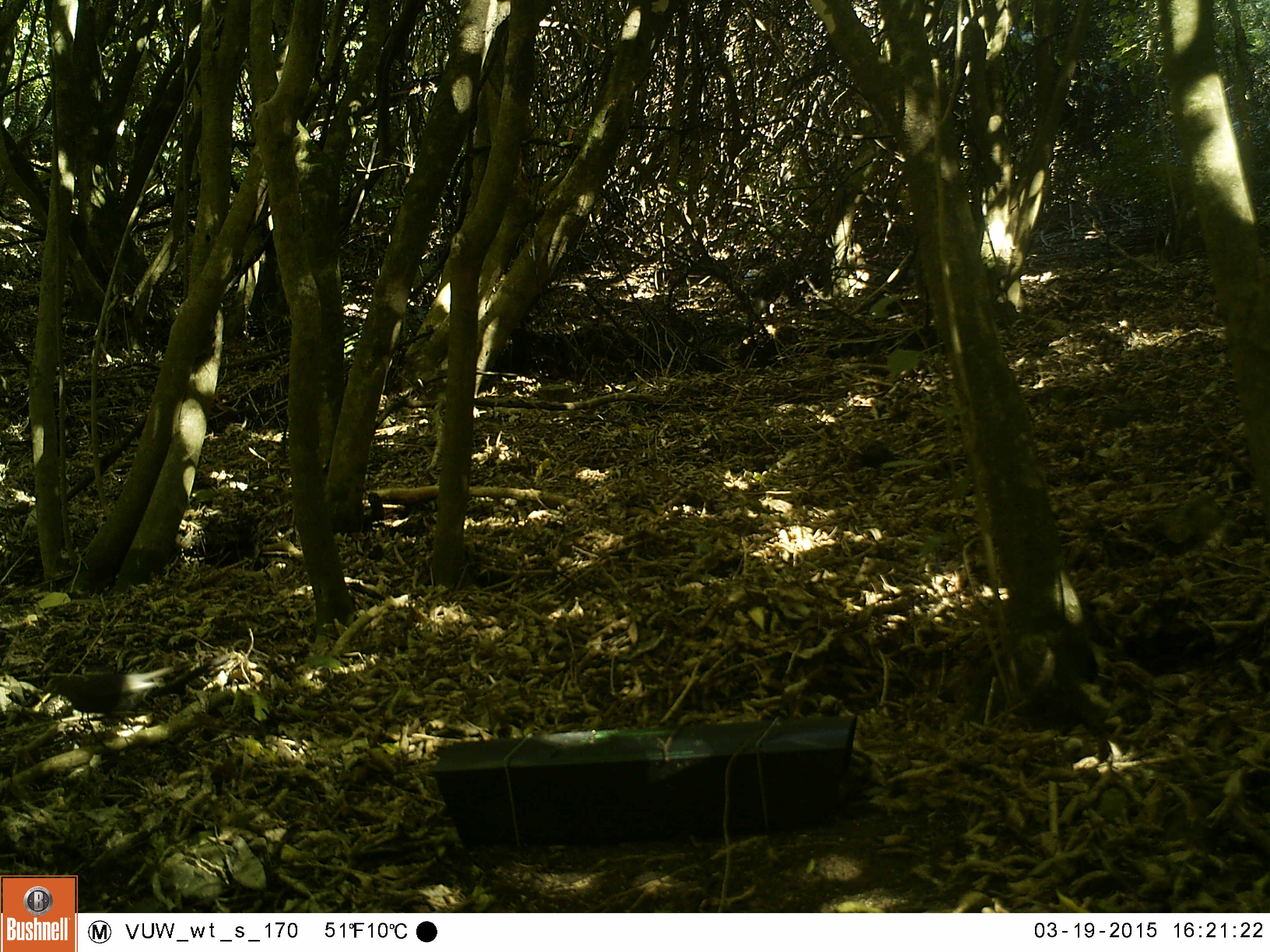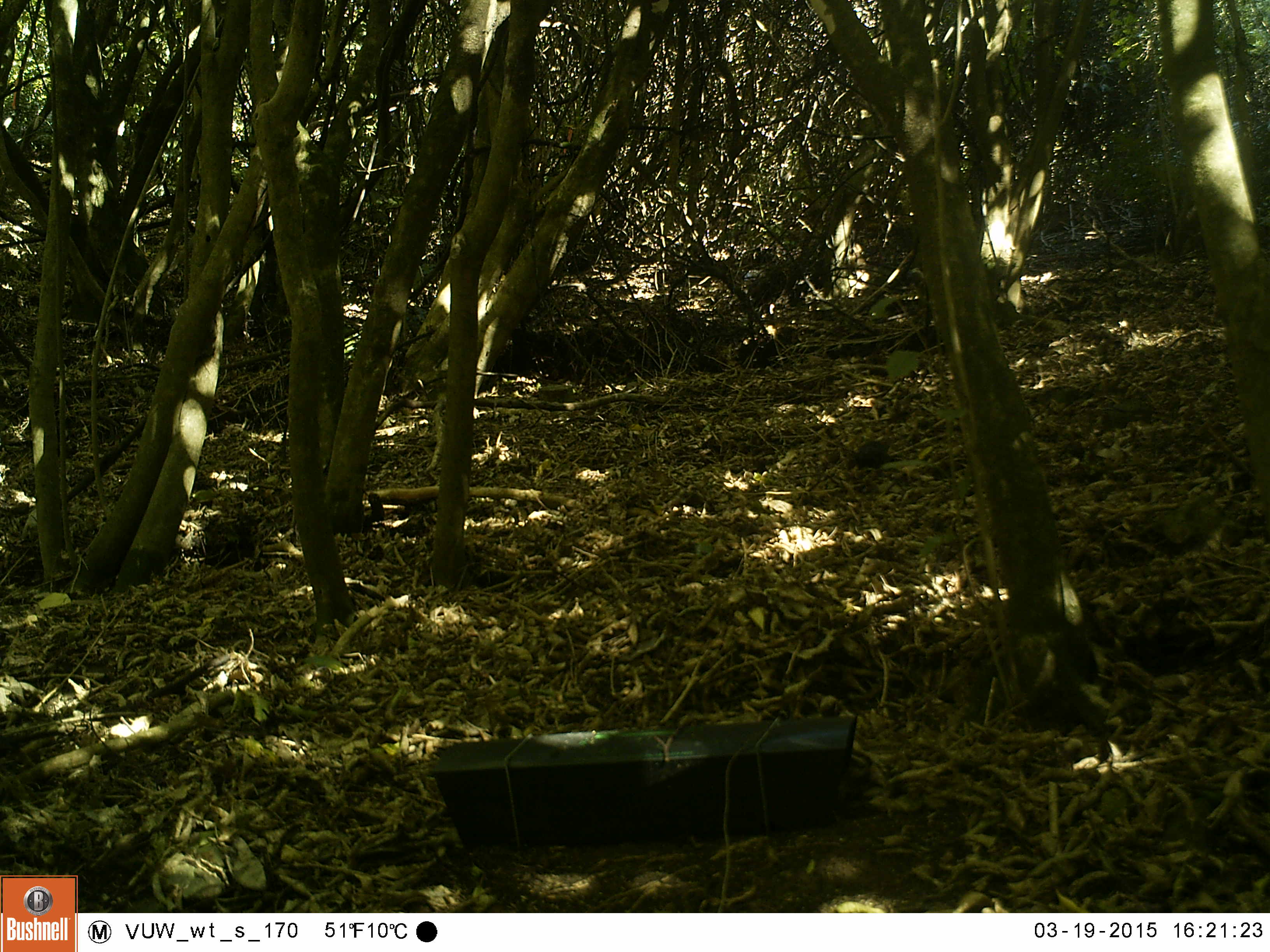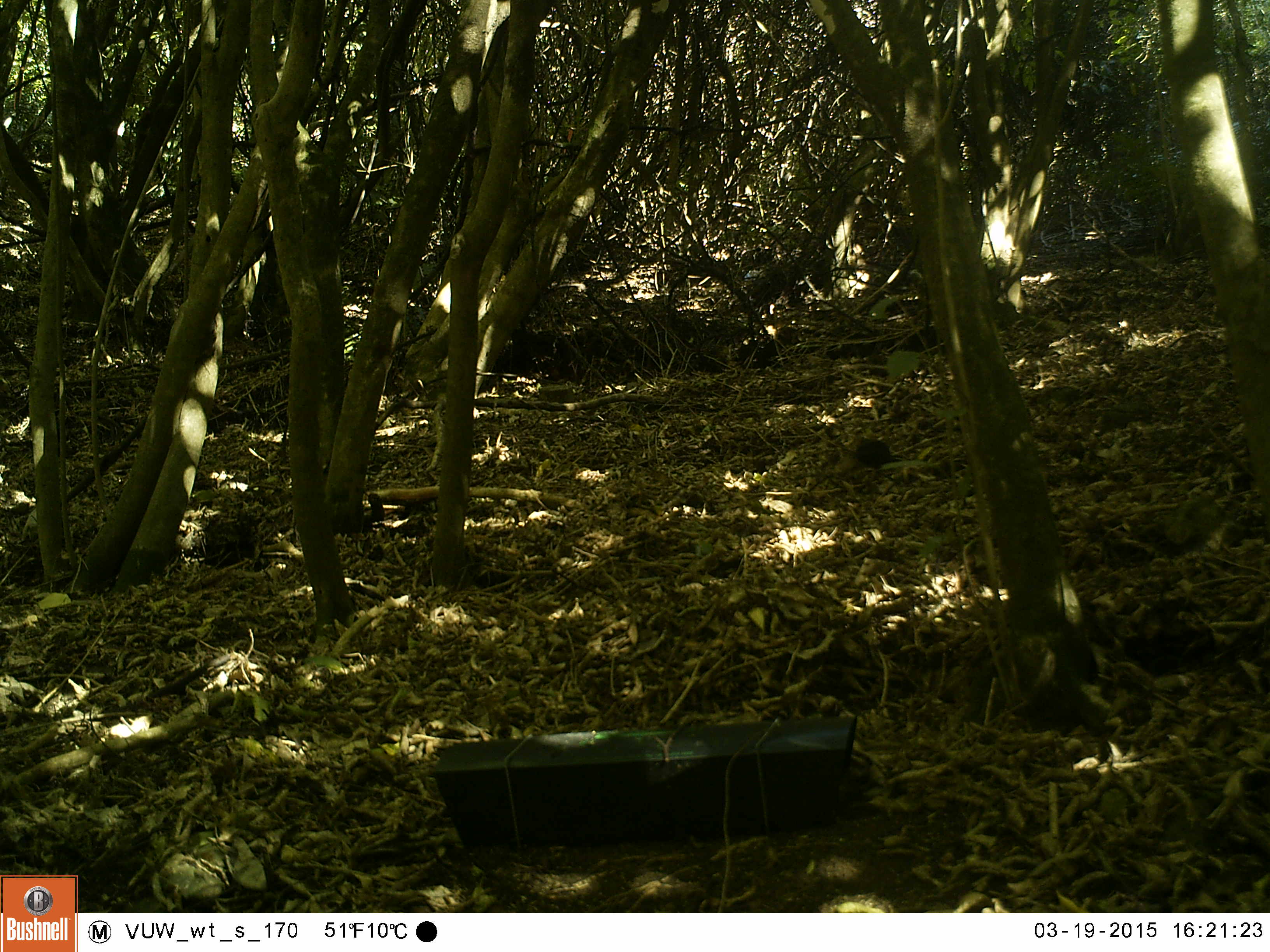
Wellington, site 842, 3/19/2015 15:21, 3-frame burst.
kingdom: Animalia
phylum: Chordata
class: Aves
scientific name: Aves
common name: bird